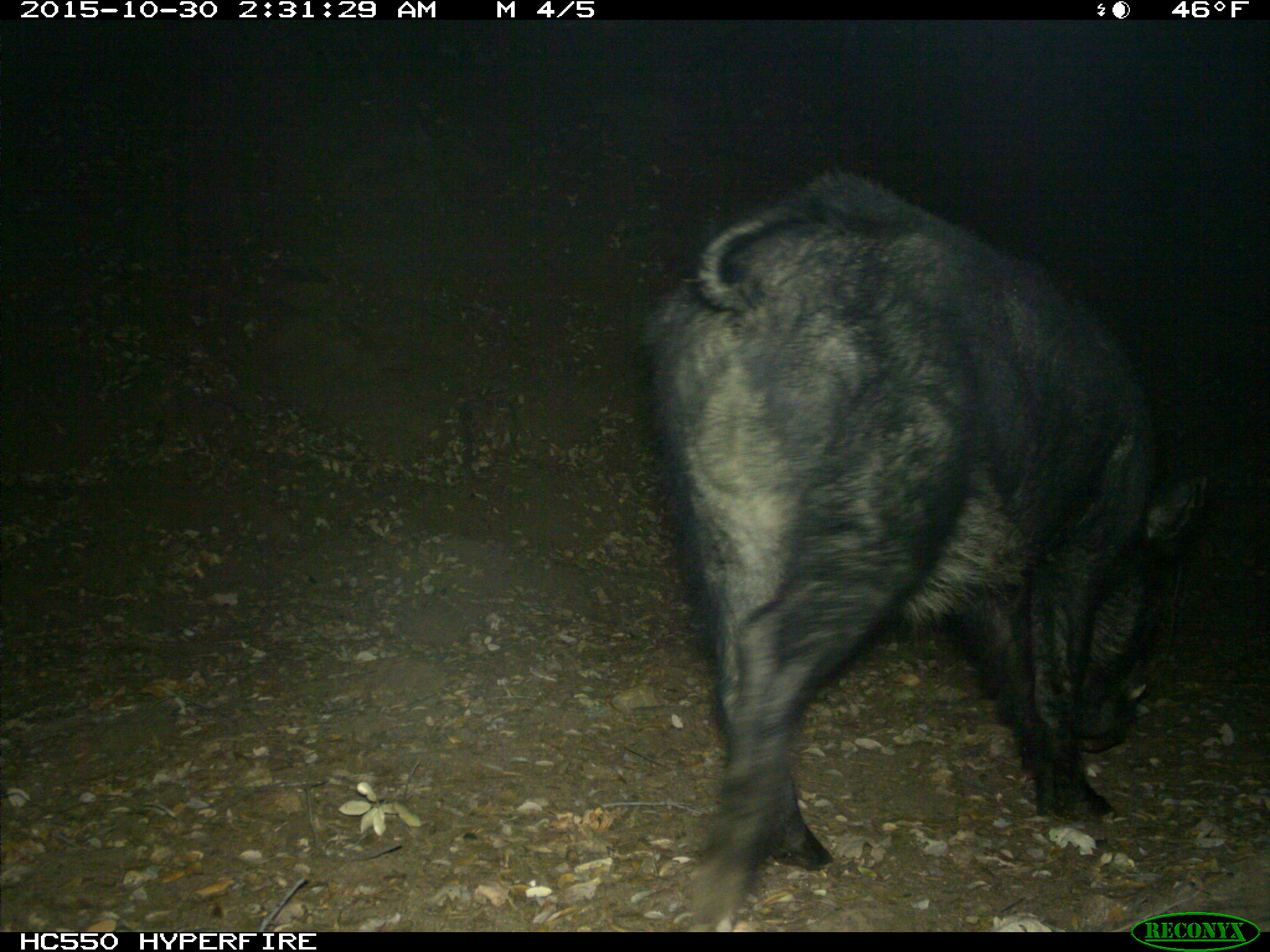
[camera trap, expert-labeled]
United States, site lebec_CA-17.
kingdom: Animalia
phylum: Chordata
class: Mammalia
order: Artiodactyla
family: Suidae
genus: Sus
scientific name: Sus scrofa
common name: wild boar